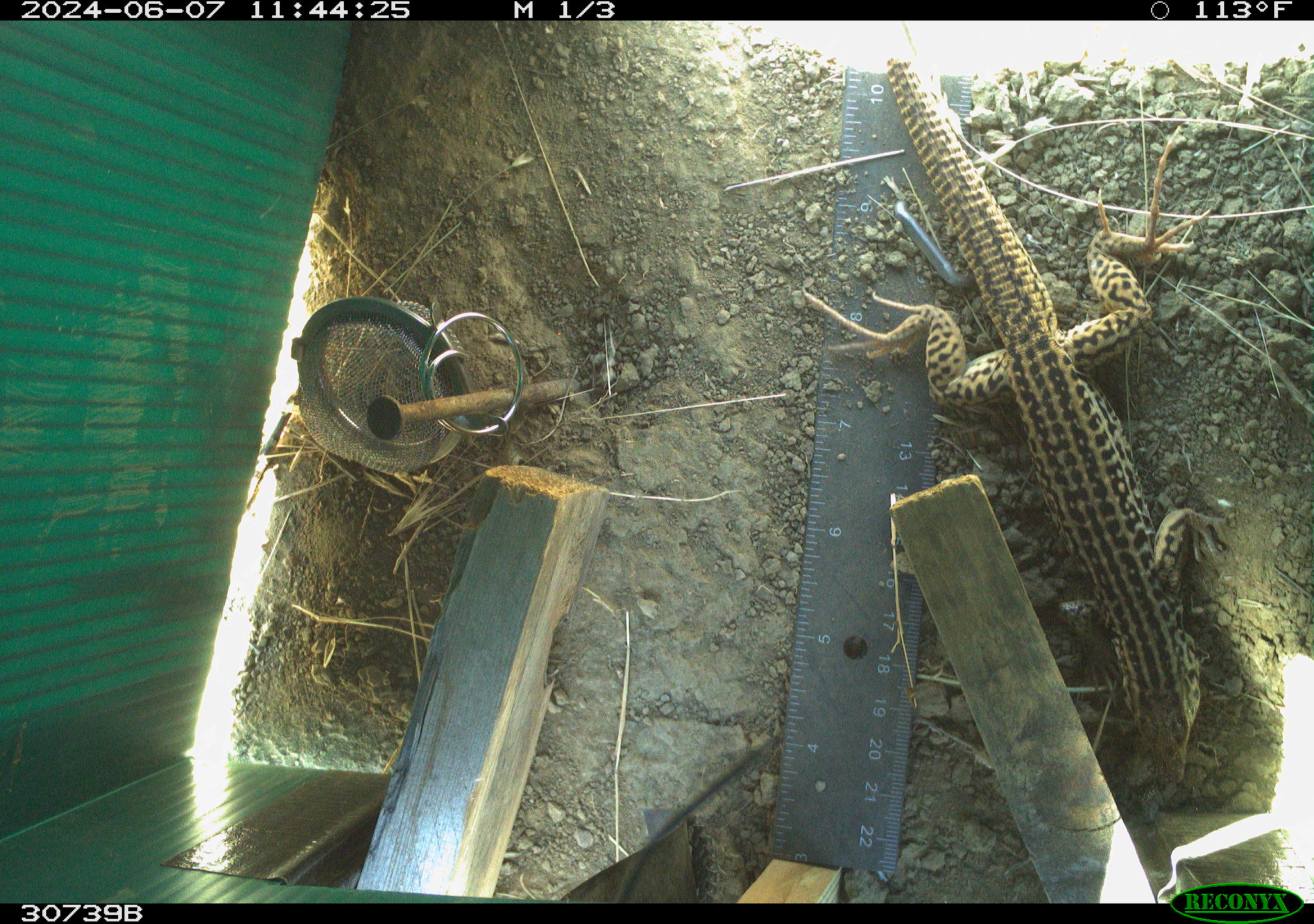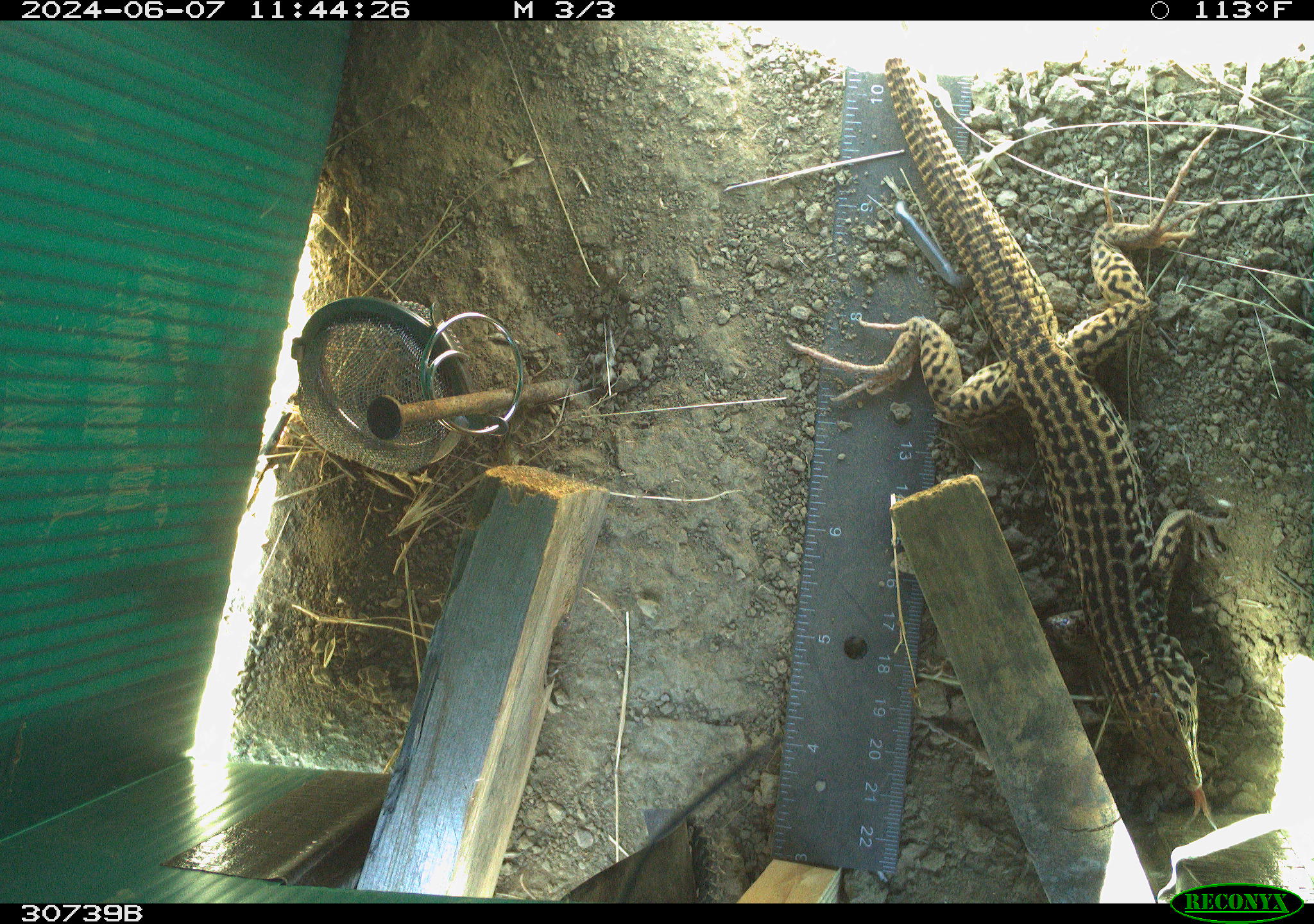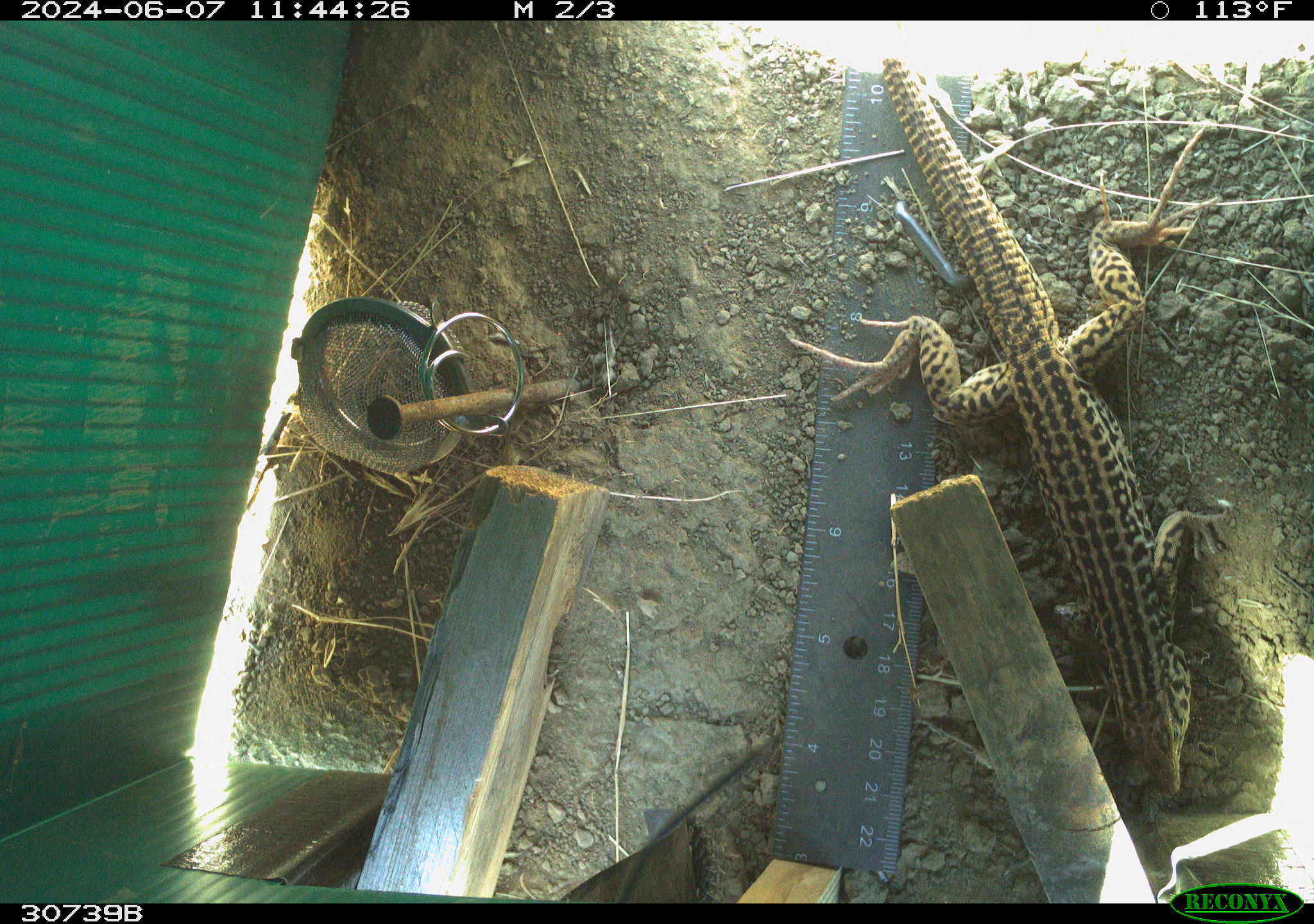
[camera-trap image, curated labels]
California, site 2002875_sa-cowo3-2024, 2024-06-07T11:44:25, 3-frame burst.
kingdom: Animalia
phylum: Chordata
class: Reptilia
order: Squamata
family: Teiidae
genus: Aspidoscelis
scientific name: Aspidoscelis tigris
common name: western whiptail